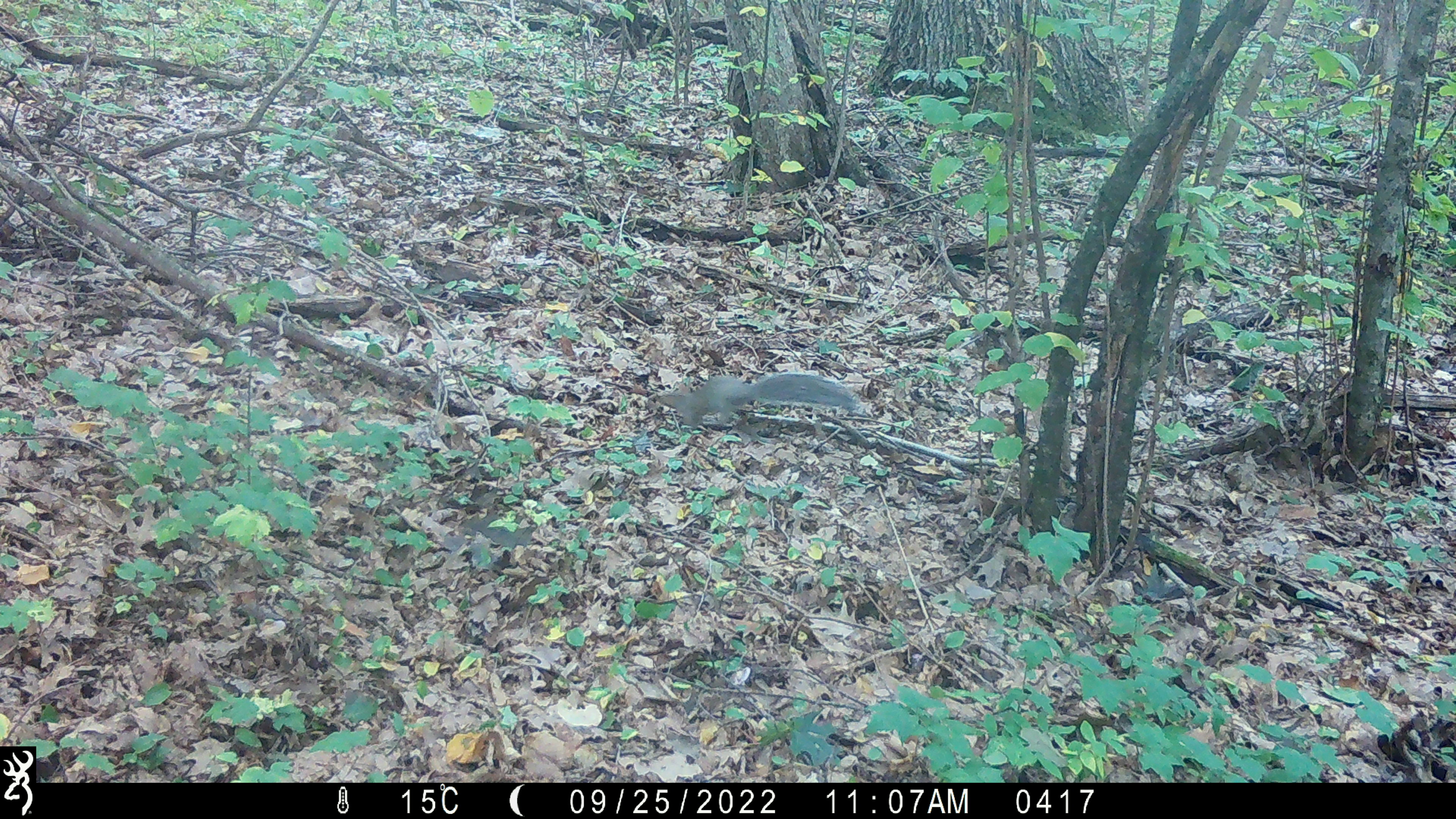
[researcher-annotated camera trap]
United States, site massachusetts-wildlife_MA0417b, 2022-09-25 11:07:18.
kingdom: Animalia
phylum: Chordata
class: Mammalia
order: Rodentia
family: Sciuridae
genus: Sciurus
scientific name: Sciurus carolinensis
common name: gray squirrel